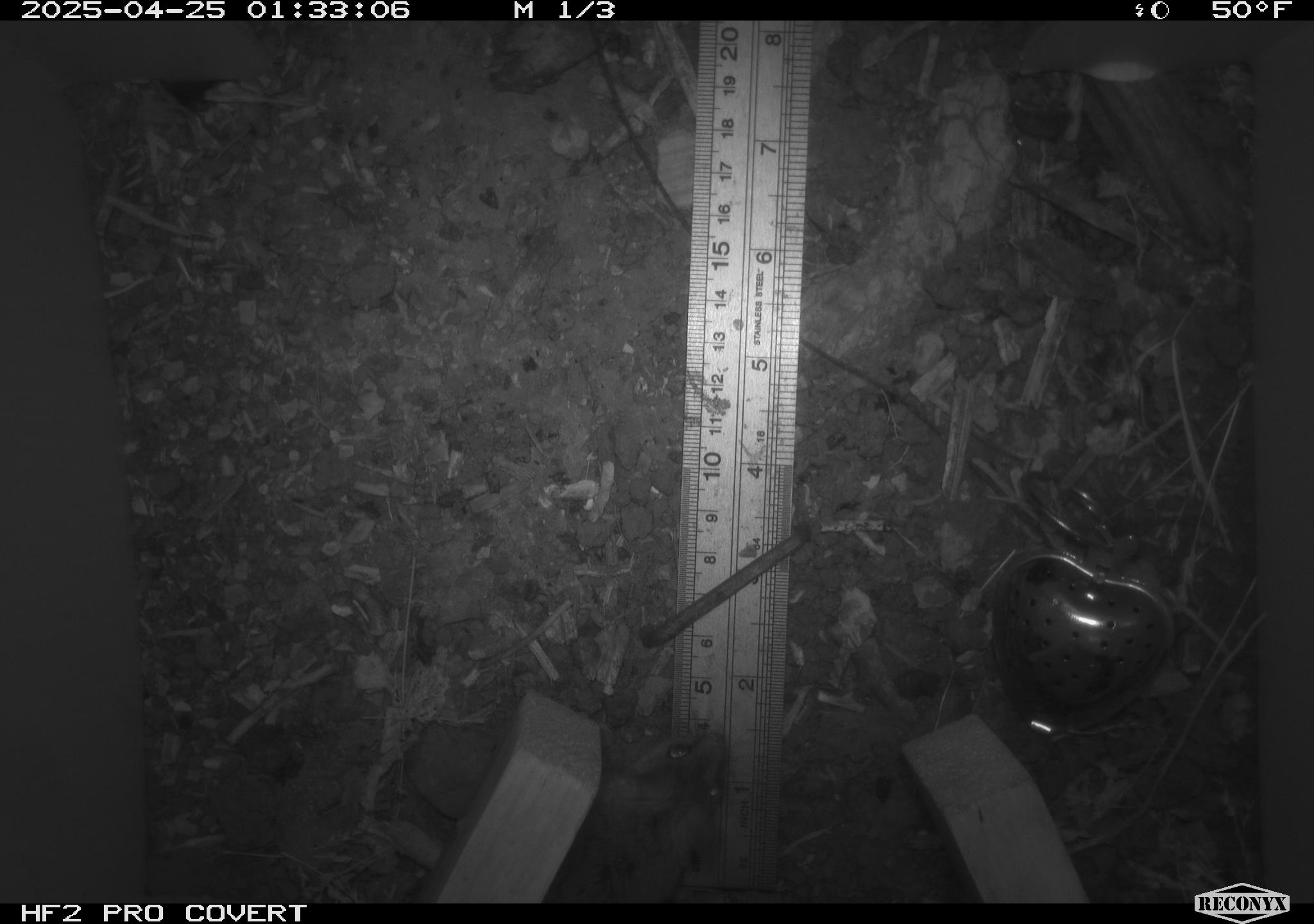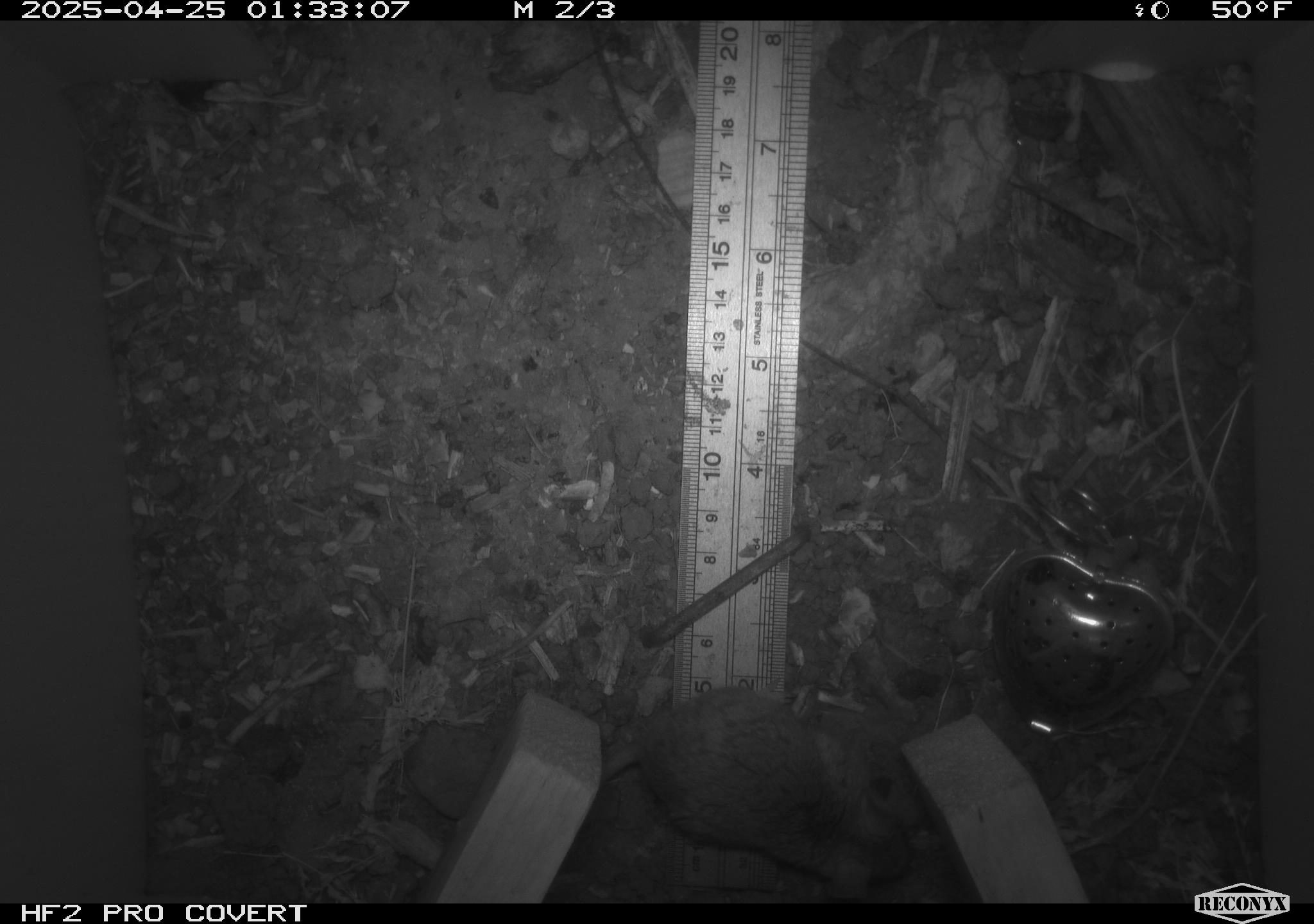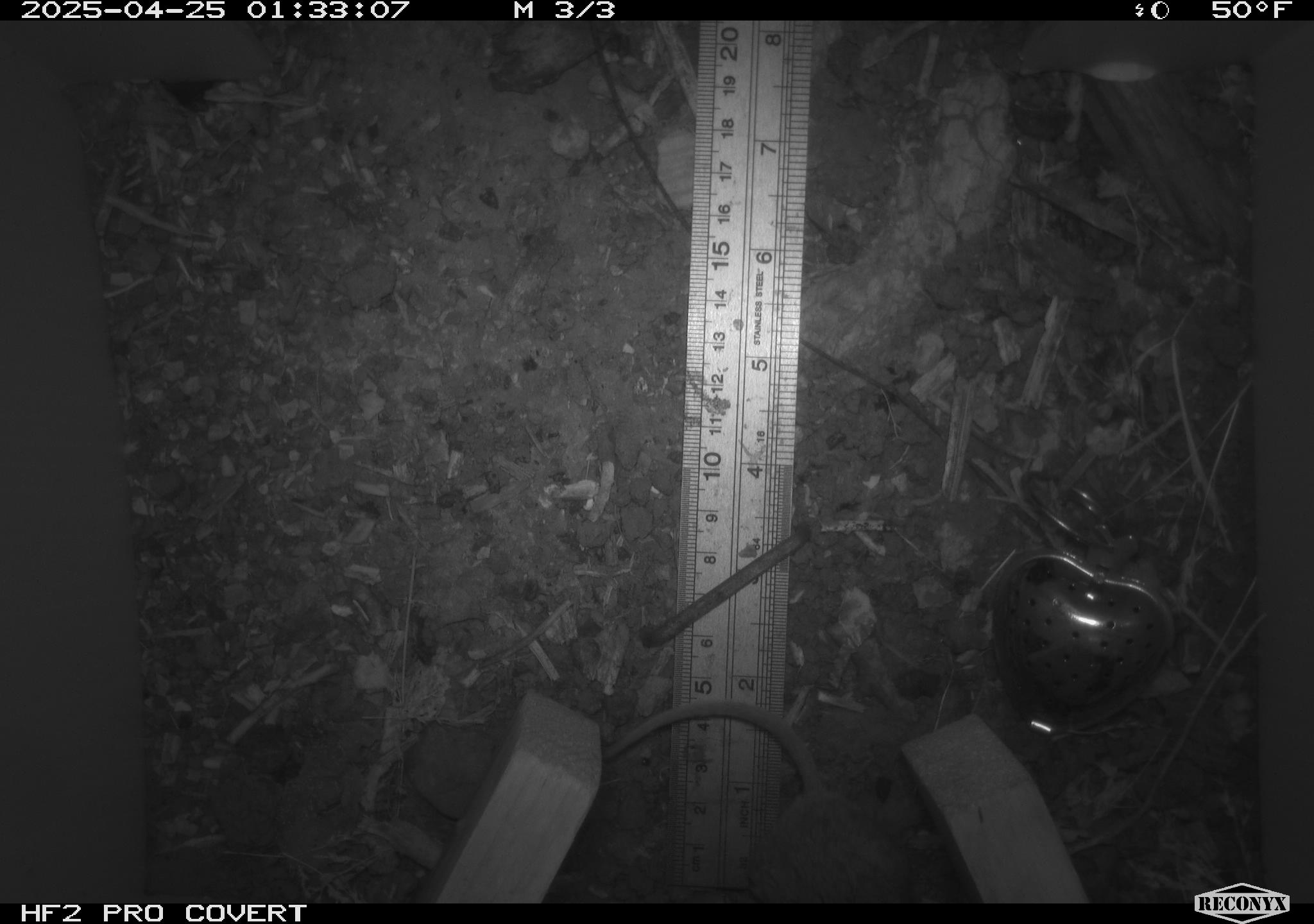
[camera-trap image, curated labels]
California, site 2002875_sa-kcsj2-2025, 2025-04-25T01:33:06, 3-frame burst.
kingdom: Animalia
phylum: Chordata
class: Mammalia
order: Rodentia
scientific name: Rodentia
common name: rodent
Rodent (Rodentia).